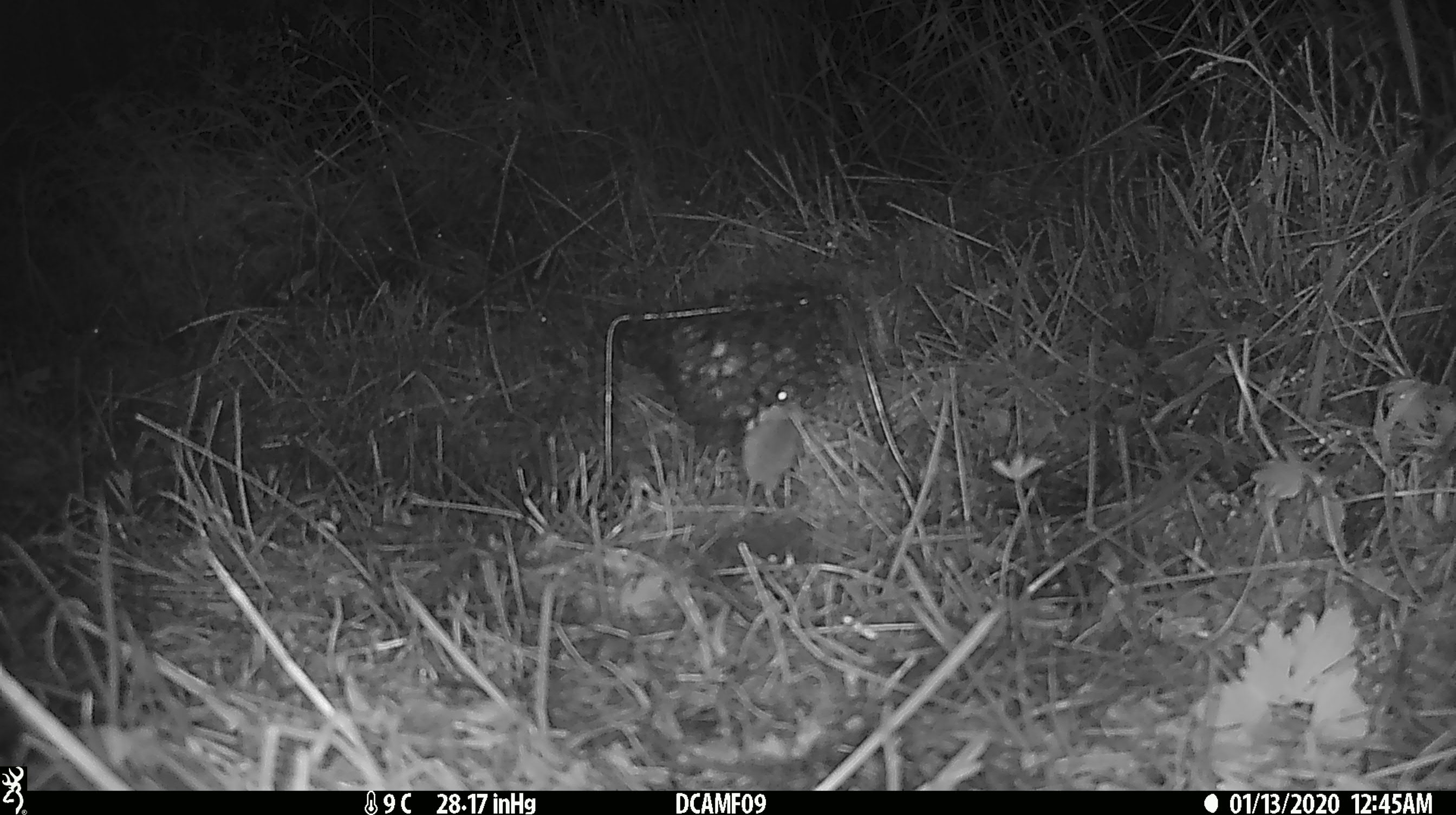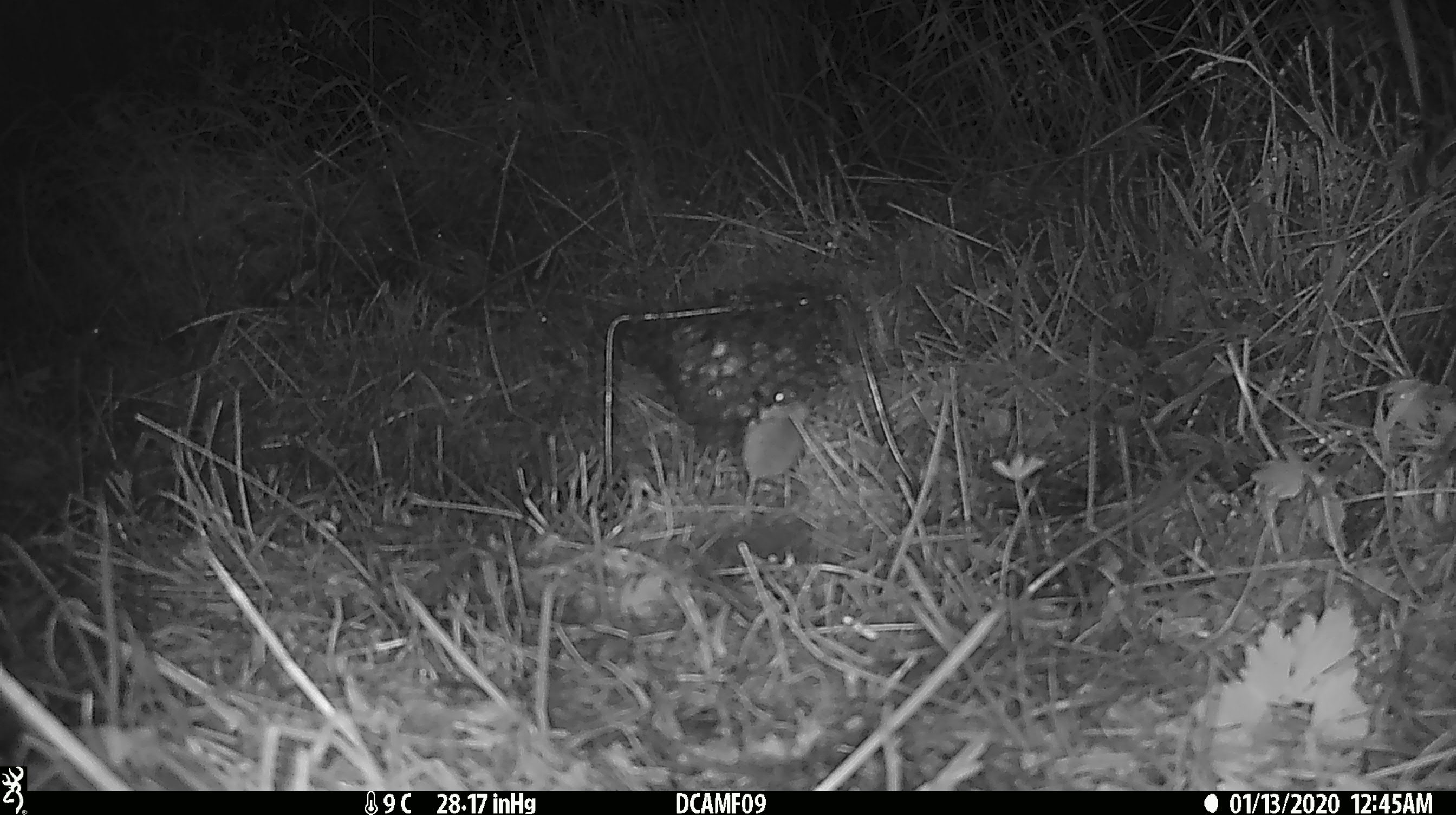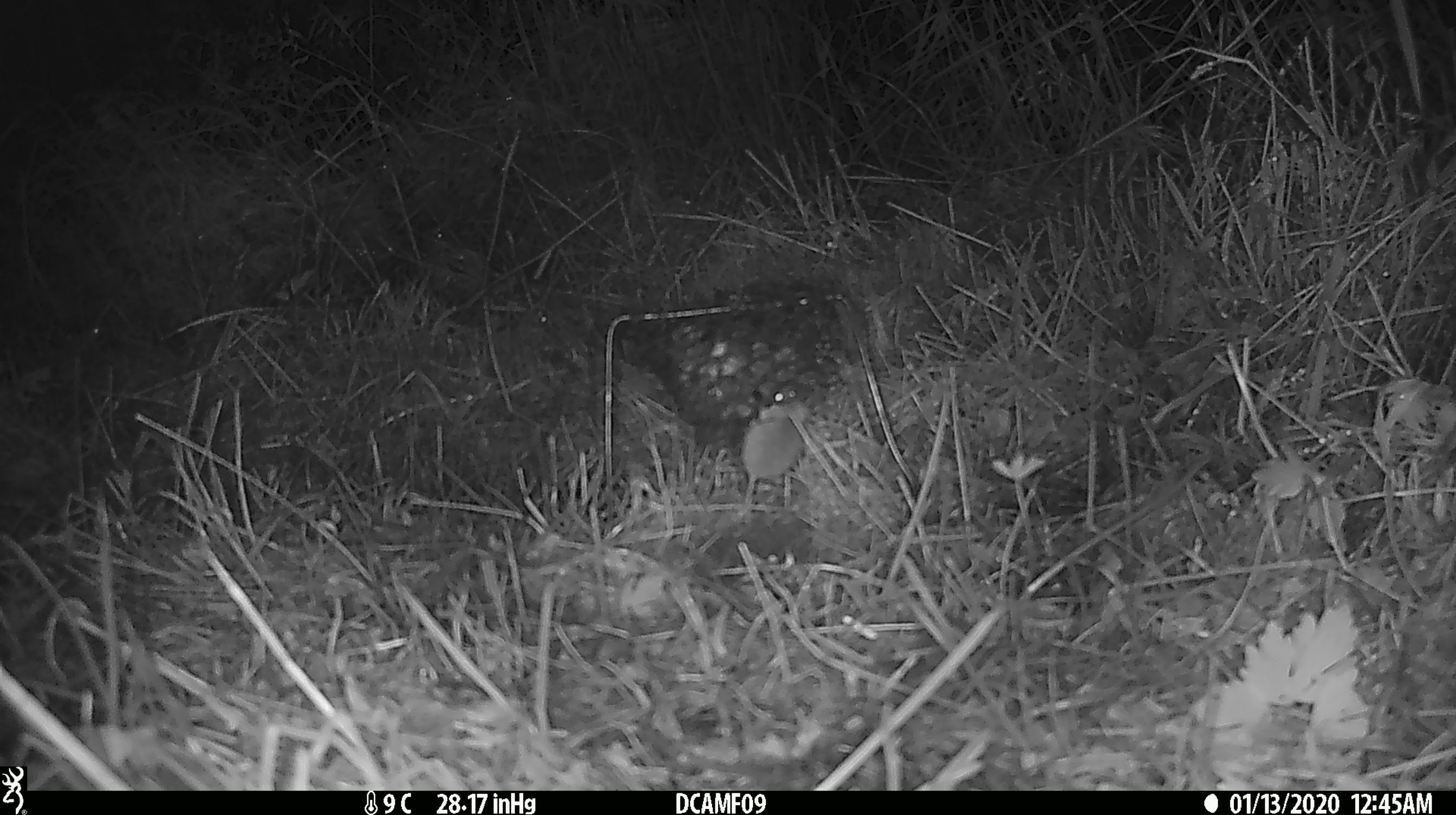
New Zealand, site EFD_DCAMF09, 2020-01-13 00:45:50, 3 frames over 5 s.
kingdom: Animalia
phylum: Chordata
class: Mammalia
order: Rodentia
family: Muridae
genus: Mus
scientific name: Mus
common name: mouse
Mouse (Mus).